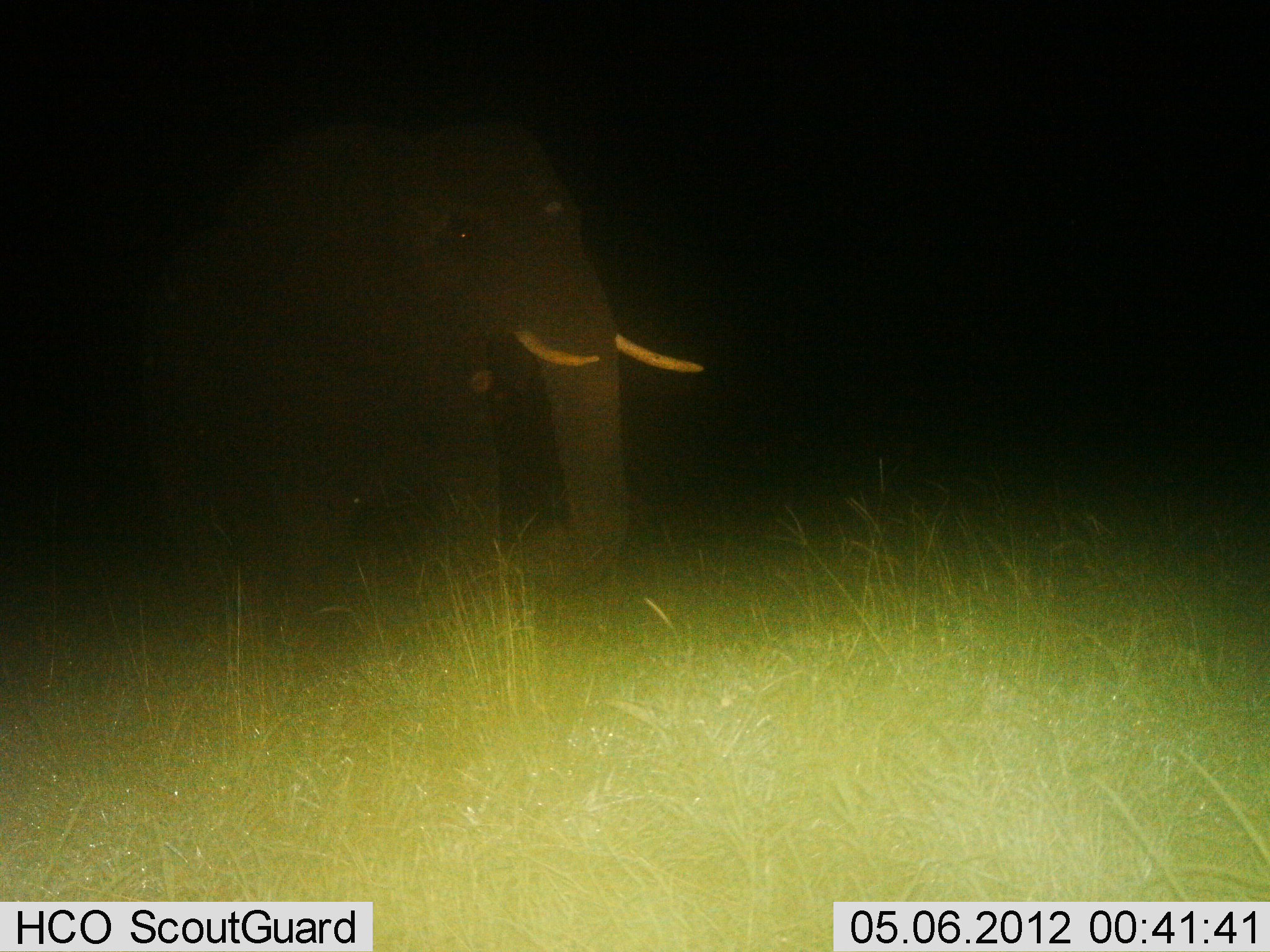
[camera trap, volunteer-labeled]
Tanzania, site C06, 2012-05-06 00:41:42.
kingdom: Animalia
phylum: Chordata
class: Mammalia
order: Proboscidea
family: Elephantidae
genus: Loxodonta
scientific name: Loxodonta africana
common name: african bush elephant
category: elephant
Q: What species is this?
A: Elephant (african bush elephant) (Loxodonta africana).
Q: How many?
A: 1.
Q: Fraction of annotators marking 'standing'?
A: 70%.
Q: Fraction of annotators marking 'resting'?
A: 0%.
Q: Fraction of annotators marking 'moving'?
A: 30%.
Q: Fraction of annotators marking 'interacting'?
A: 0%.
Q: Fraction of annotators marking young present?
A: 0%.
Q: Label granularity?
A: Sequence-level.